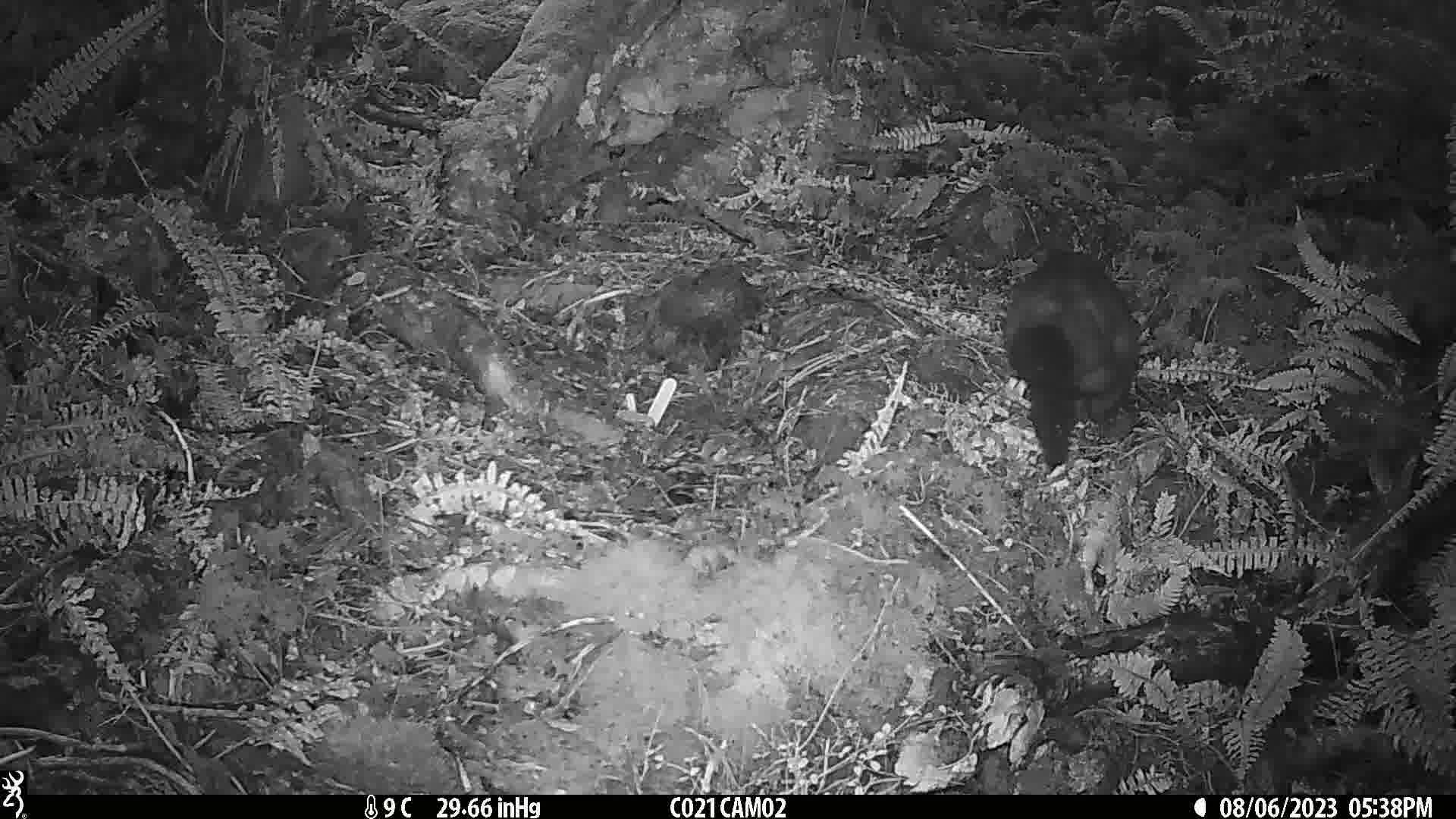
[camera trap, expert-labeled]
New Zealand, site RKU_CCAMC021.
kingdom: Animalia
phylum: Chordata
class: Mammalia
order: Diprotodontia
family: Phalangeridae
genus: Trichosurus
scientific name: Trichosurus vulpecula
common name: common brushtail possum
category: possum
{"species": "possum (common brushtail possum) (Trichosurus vulpecula)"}